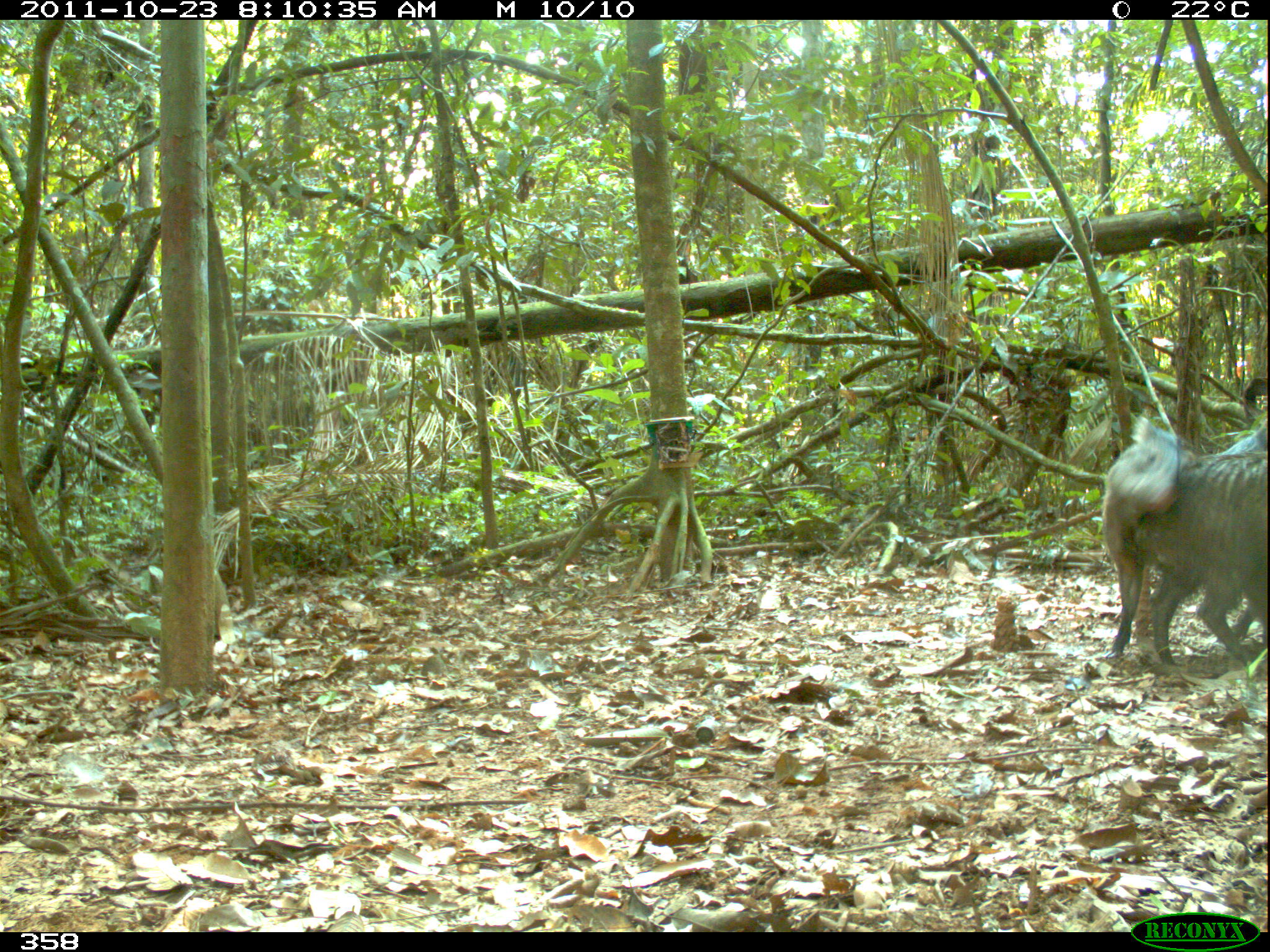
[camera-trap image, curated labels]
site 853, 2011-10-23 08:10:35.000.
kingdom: Animalia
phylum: Chordata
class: Mammalia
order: Artiodactyla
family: Tayassuidae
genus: Pecari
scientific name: Pecari tajacu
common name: collared peccary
Pecari tajacu (collared peccary).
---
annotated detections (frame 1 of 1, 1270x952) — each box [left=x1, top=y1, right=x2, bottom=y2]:
pecari tajacu: [left=1100, top=416, right=1267, bottom=659]; [left=1132, top=449, right=1267, bottom=670]